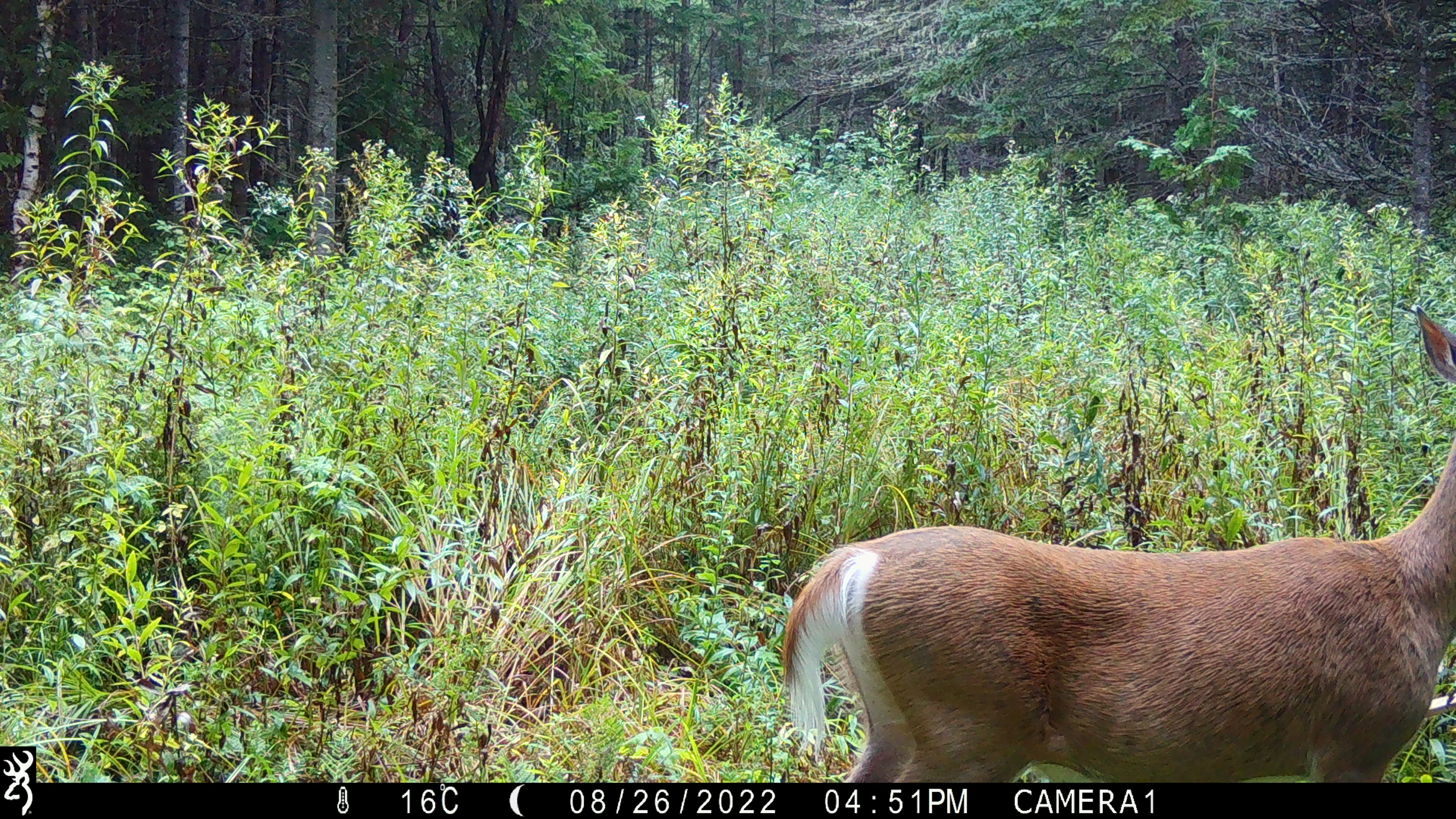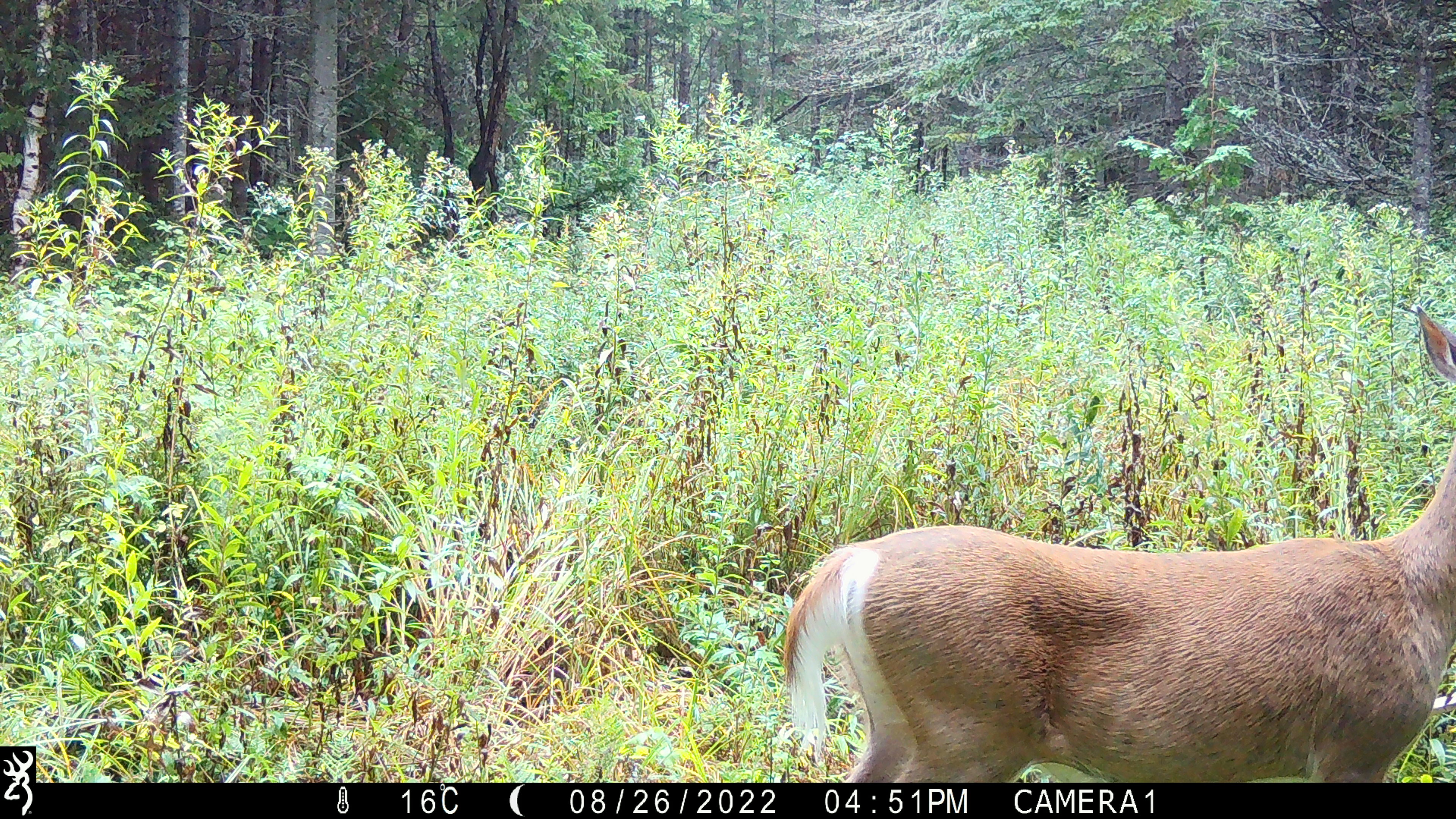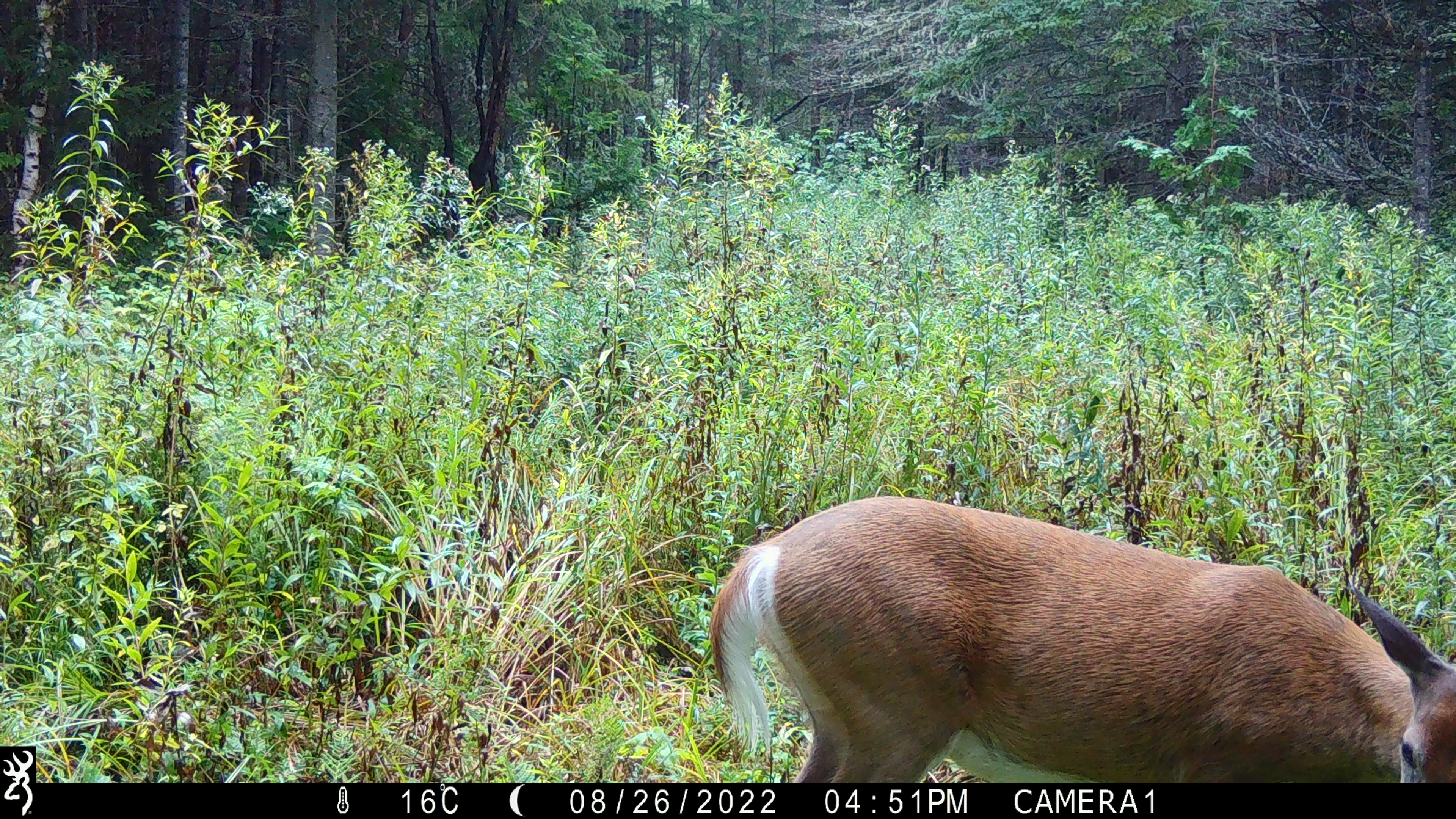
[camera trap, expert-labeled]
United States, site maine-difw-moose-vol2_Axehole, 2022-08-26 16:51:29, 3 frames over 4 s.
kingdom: Animalia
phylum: Chordata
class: Mammalia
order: Artiodactyla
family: Cervidae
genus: Odocoileus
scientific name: Odocoileus virginianus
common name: white-tailed deer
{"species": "white-tailed deer (Odocoileus virginianus)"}